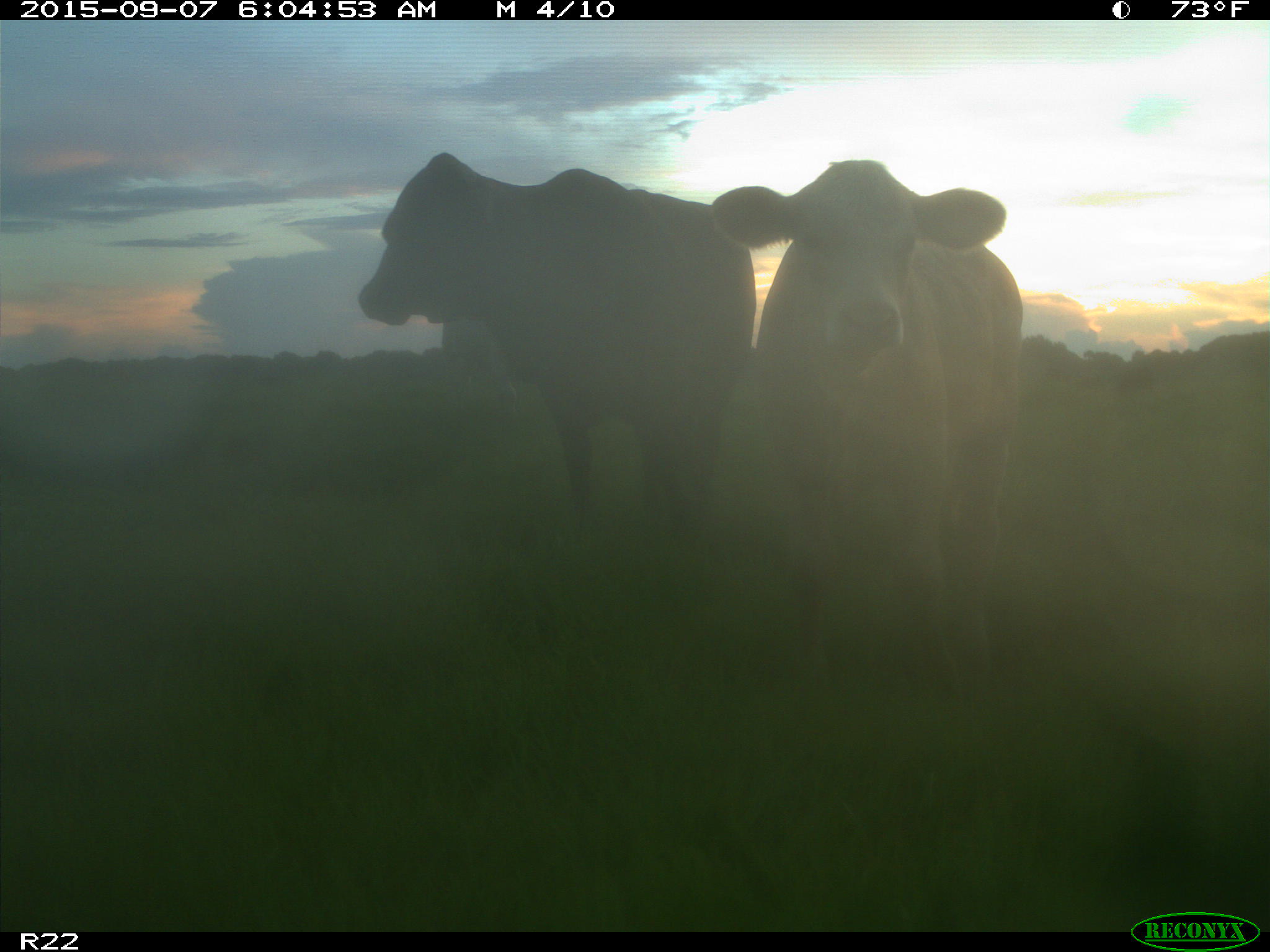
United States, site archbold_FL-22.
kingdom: Animalia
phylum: Chordata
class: Mammalia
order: Artiodactyla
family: Bovidae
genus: Bos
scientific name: Bos taurus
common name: domestic cow